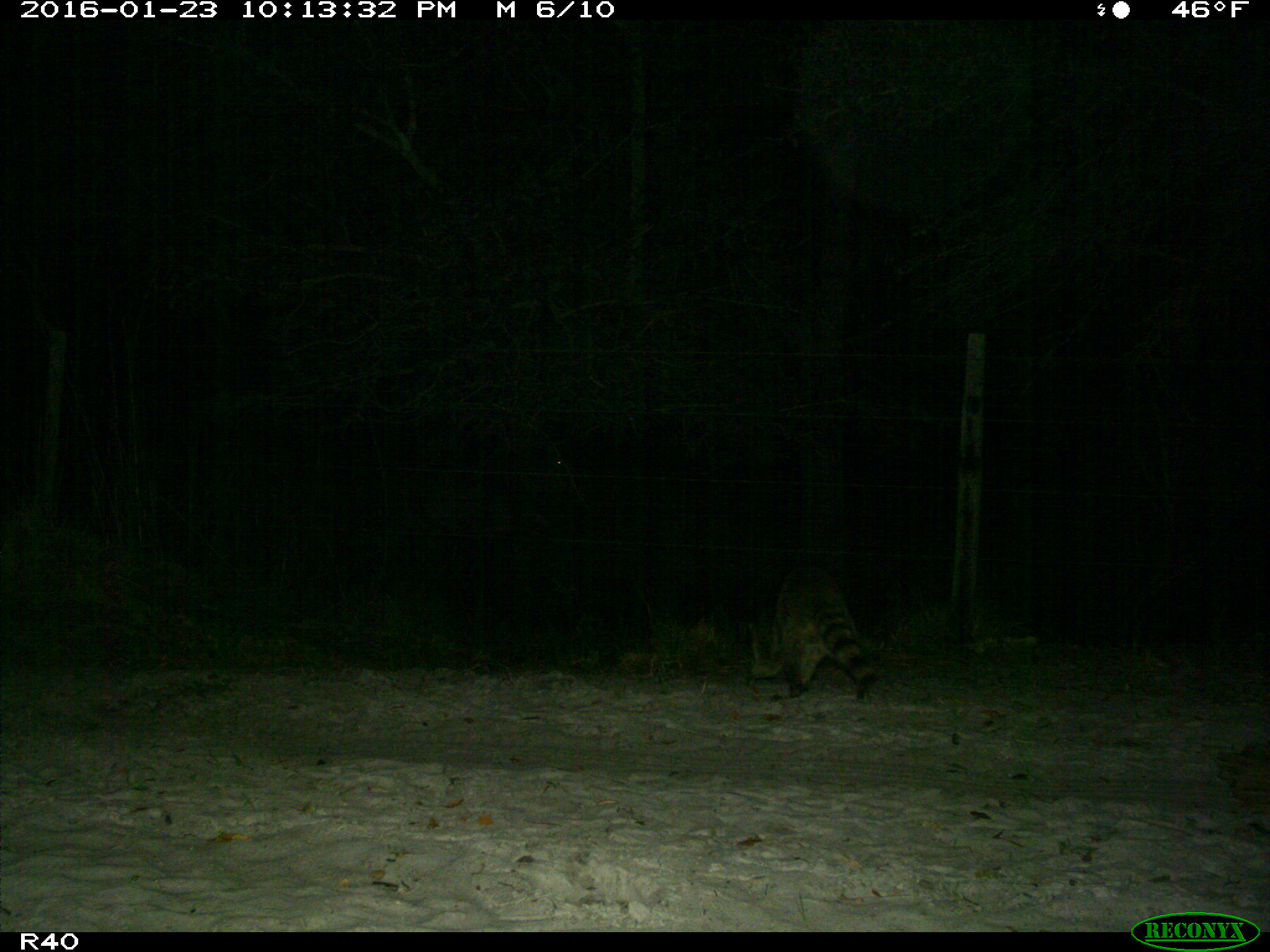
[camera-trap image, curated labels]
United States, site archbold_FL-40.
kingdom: Animalia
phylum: Chordata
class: Mammalia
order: Carnivora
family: Procyonidae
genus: Procyon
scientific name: Procyon lotor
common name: common raccoon